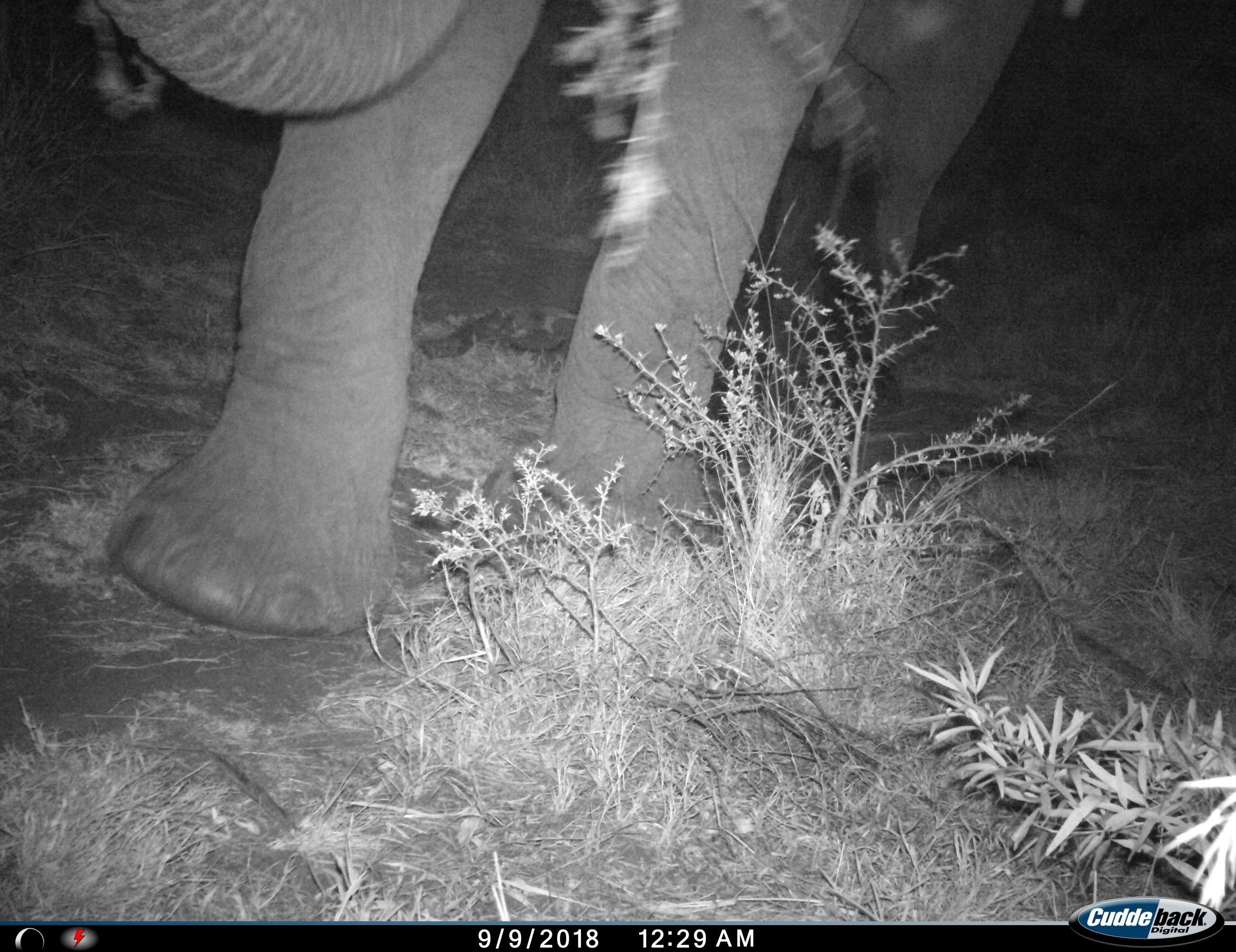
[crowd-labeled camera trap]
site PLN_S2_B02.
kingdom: Animalia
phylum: Chordata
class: Mammalia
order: Proboscidea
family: Elephantidae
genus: Loxodonta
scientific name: Loxodonta africana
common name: african bush elephant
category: elephant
Elephant (african bush elephant) (Loxodonta africana), count 1. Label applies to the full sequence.